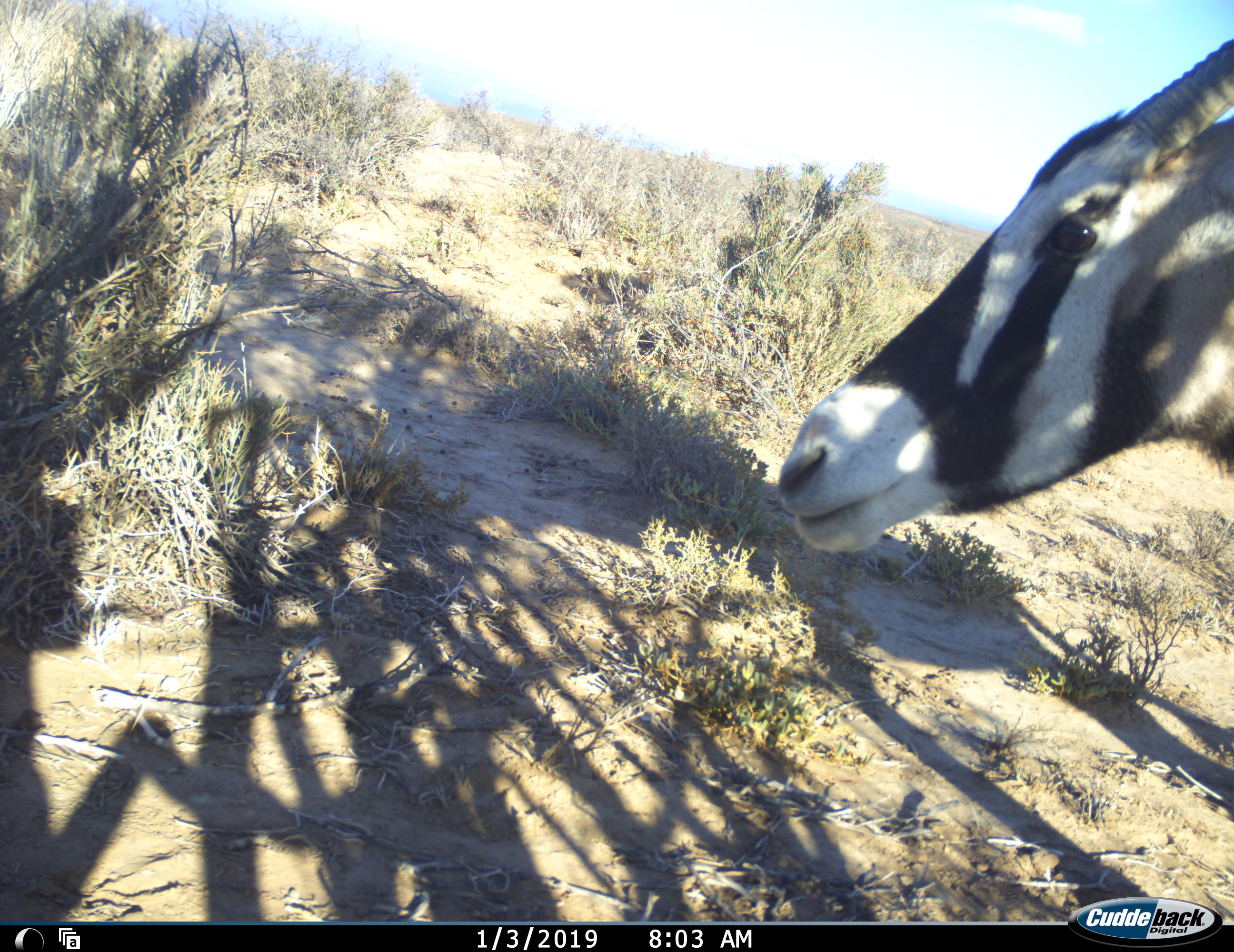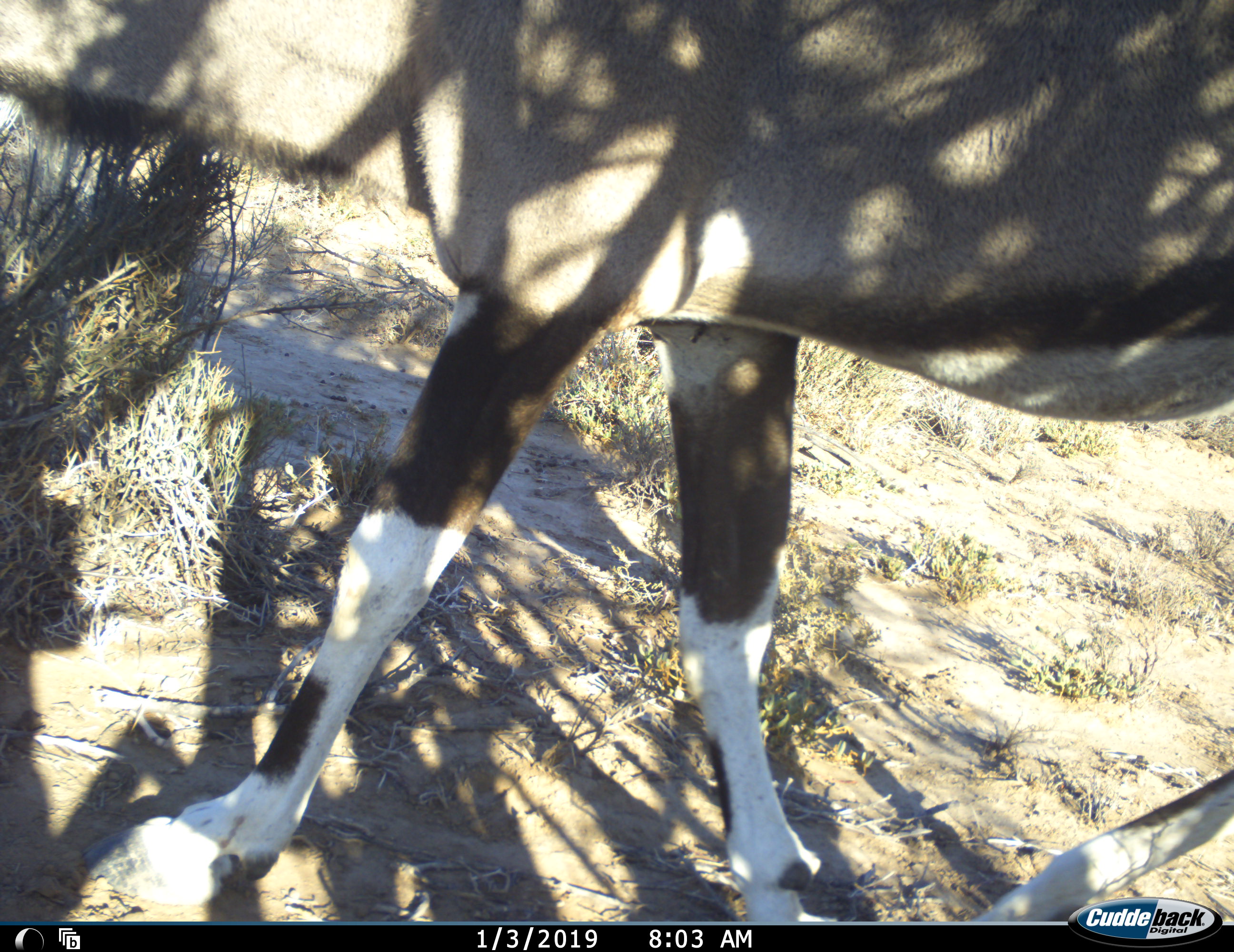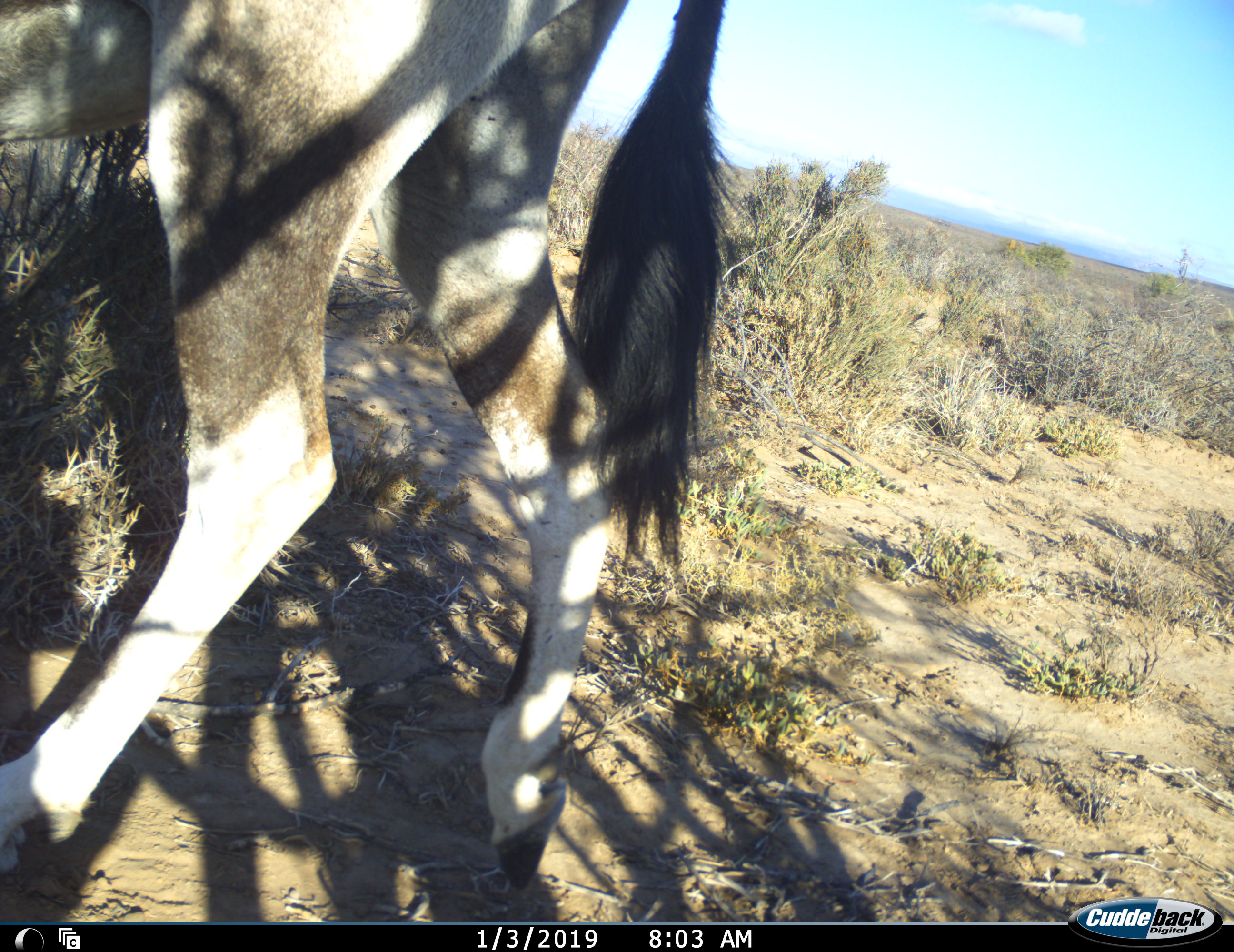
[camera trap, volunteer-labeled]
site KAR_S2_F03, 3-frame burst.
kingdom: Animalia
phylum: Chordata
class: Mammalia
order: Artiodactyla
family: Bovidae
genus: Oryx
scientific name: Oryx gazella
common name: gemsbok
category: oryx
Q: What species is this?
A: Oryx (gemsbok) (Oryx gazella).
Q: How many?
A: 1.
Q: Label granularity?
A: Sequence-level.